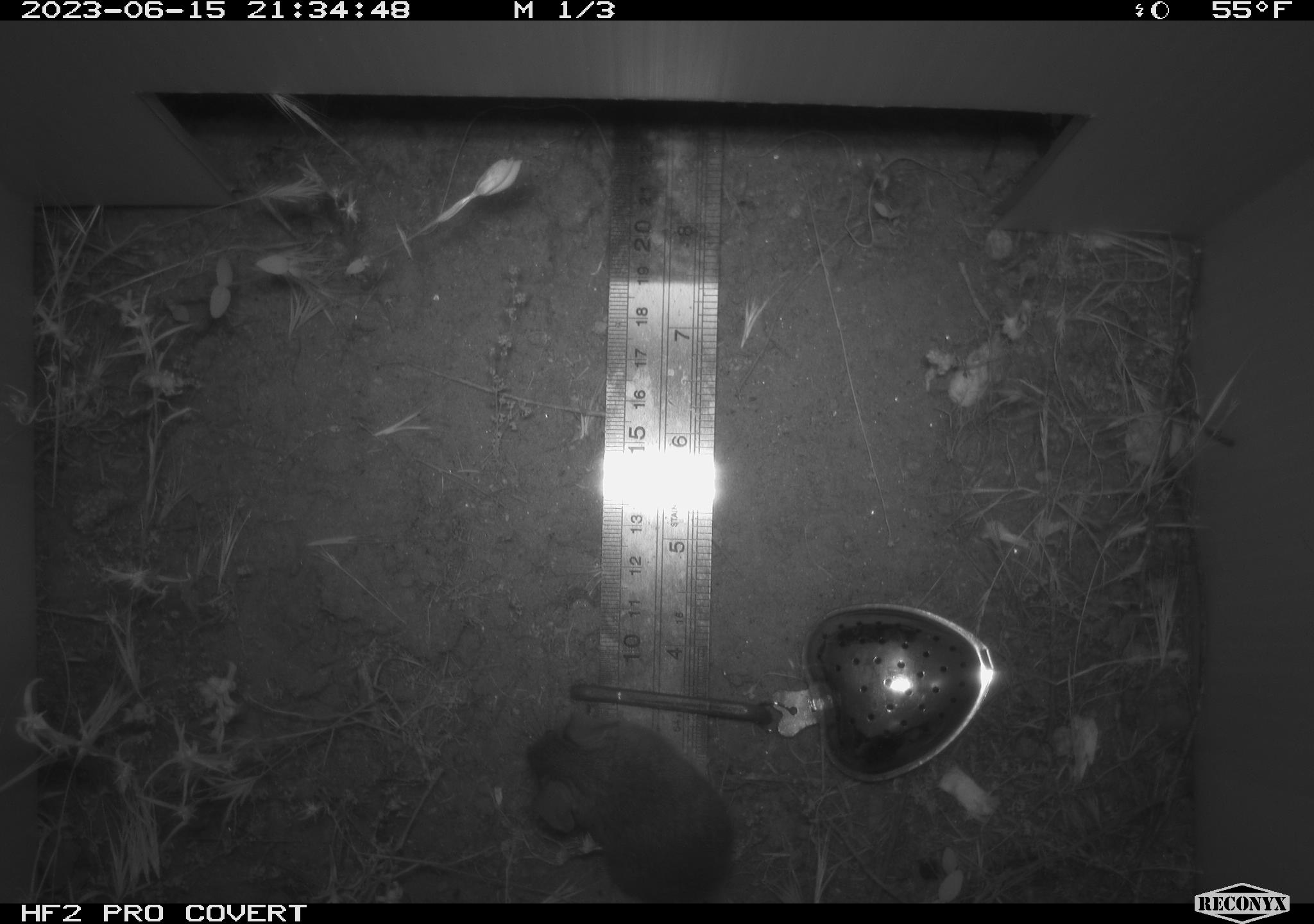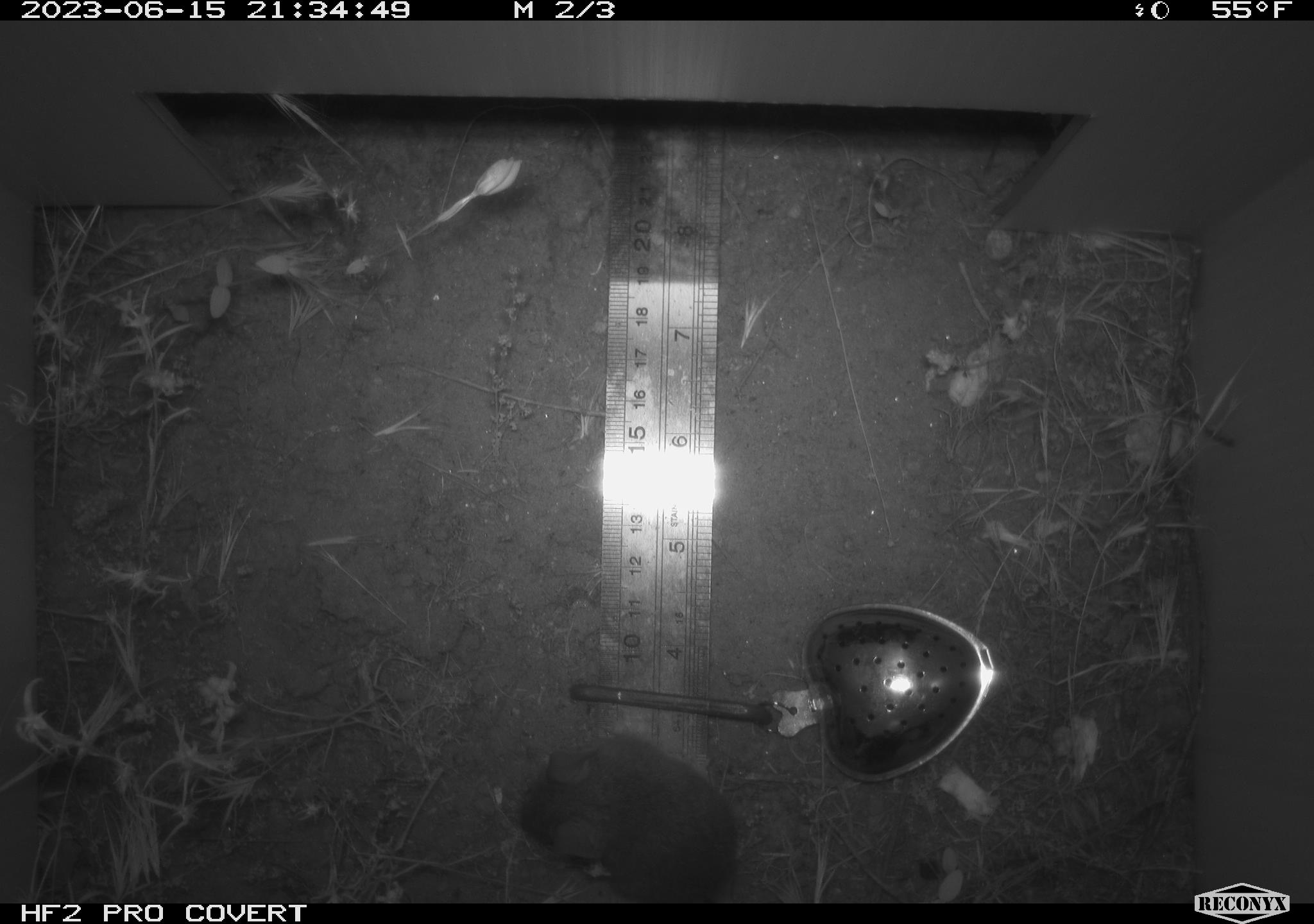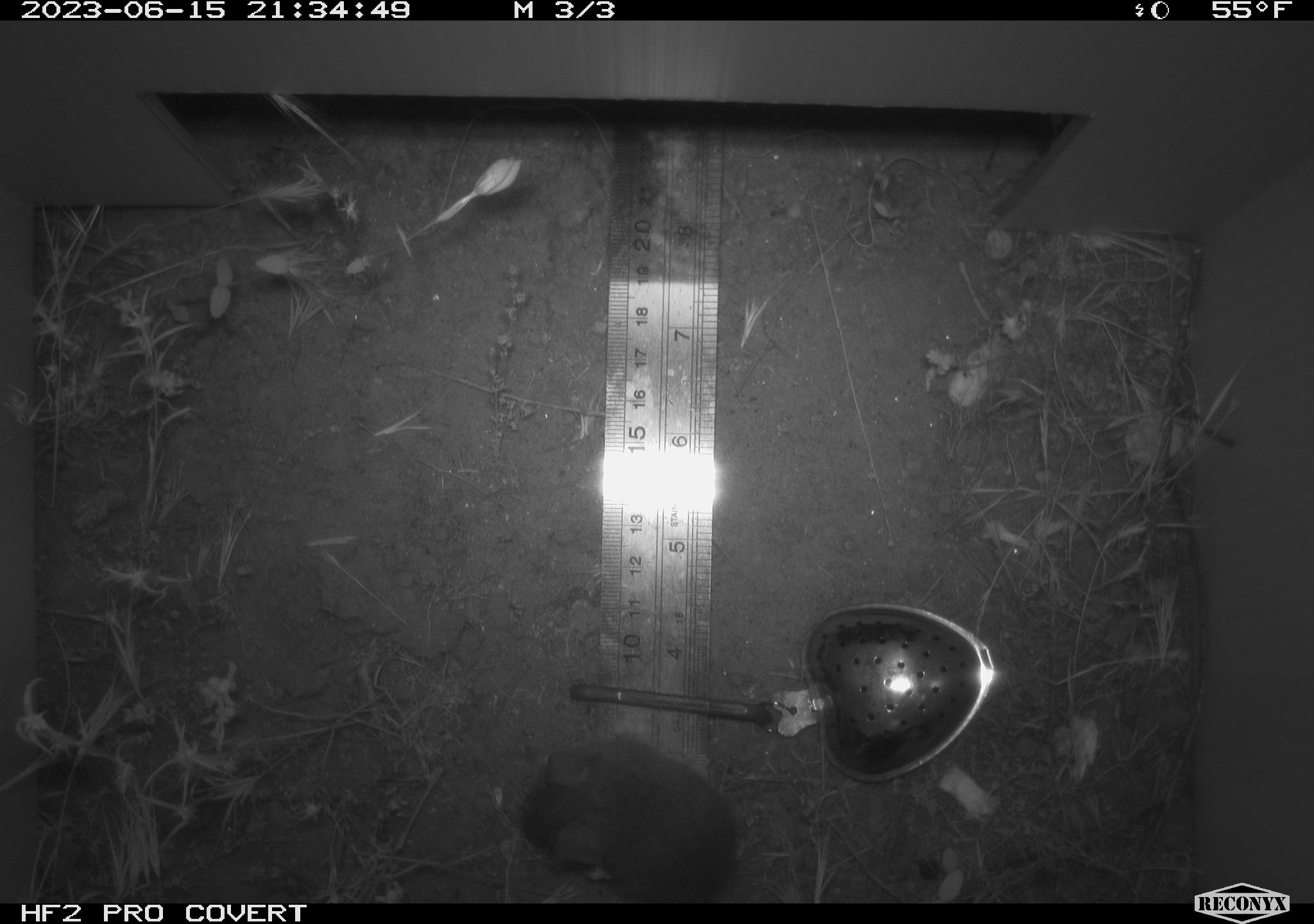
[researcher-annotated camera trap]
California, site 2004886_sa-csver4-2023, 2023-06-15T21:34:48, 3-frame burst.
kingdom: Animalia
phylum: Chordata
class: Mammalia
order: Rodentia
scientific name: Rodentia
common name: mouse species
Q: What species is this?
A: Mouse species (Rodentia).